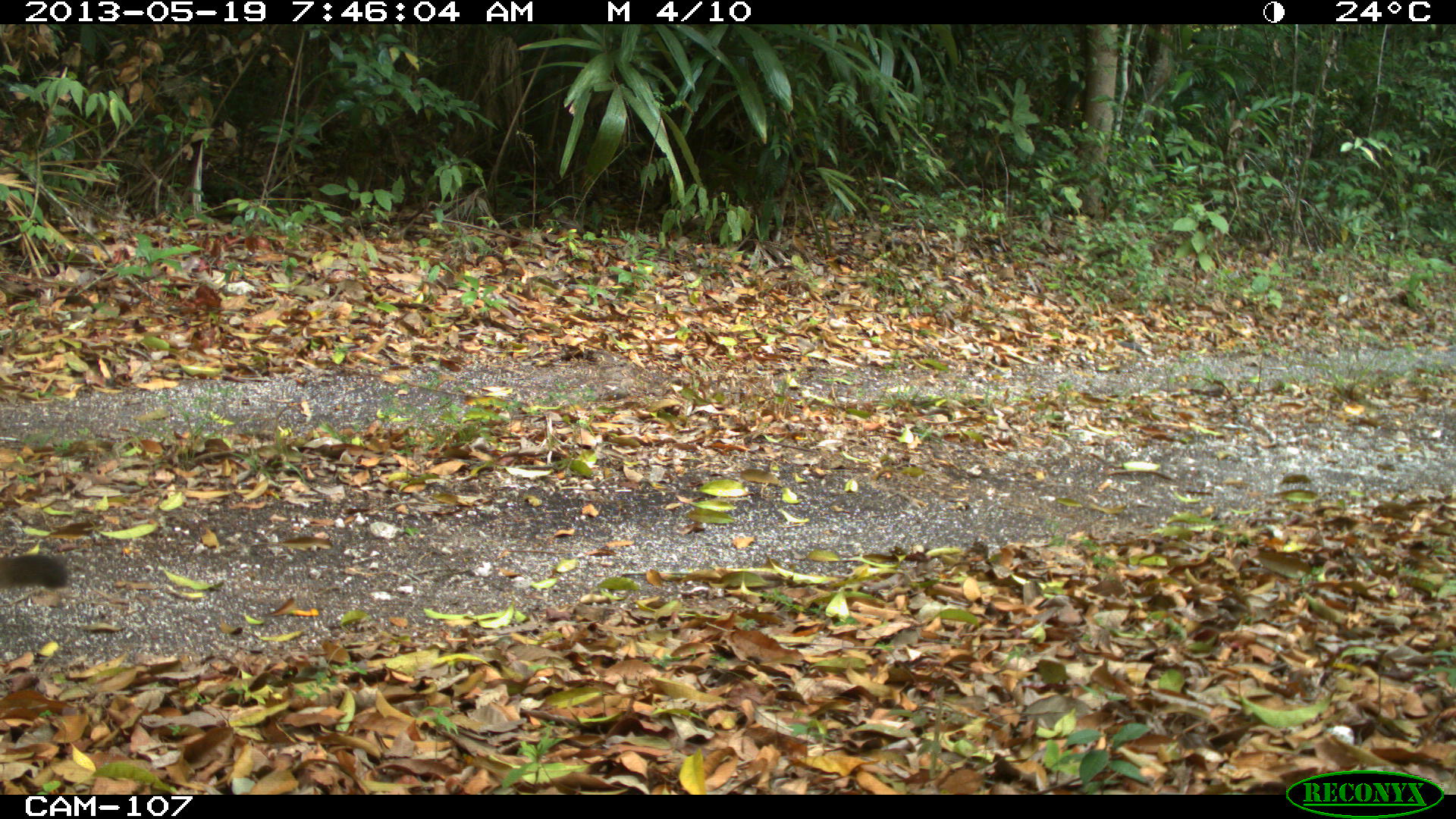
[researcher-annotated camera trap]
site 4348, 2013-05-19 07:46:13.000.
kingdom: Animalia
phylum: Chordata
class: Mammalia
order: Carnivora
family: Felidae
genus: Puma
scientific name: Puma concolor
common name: mountain lion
Puma concolor (mountain lion), count 1, sex male.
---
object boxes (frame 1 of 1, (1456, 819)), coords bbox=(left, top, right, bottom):
puma concolor: bbox=(0, 554, 69, 590)